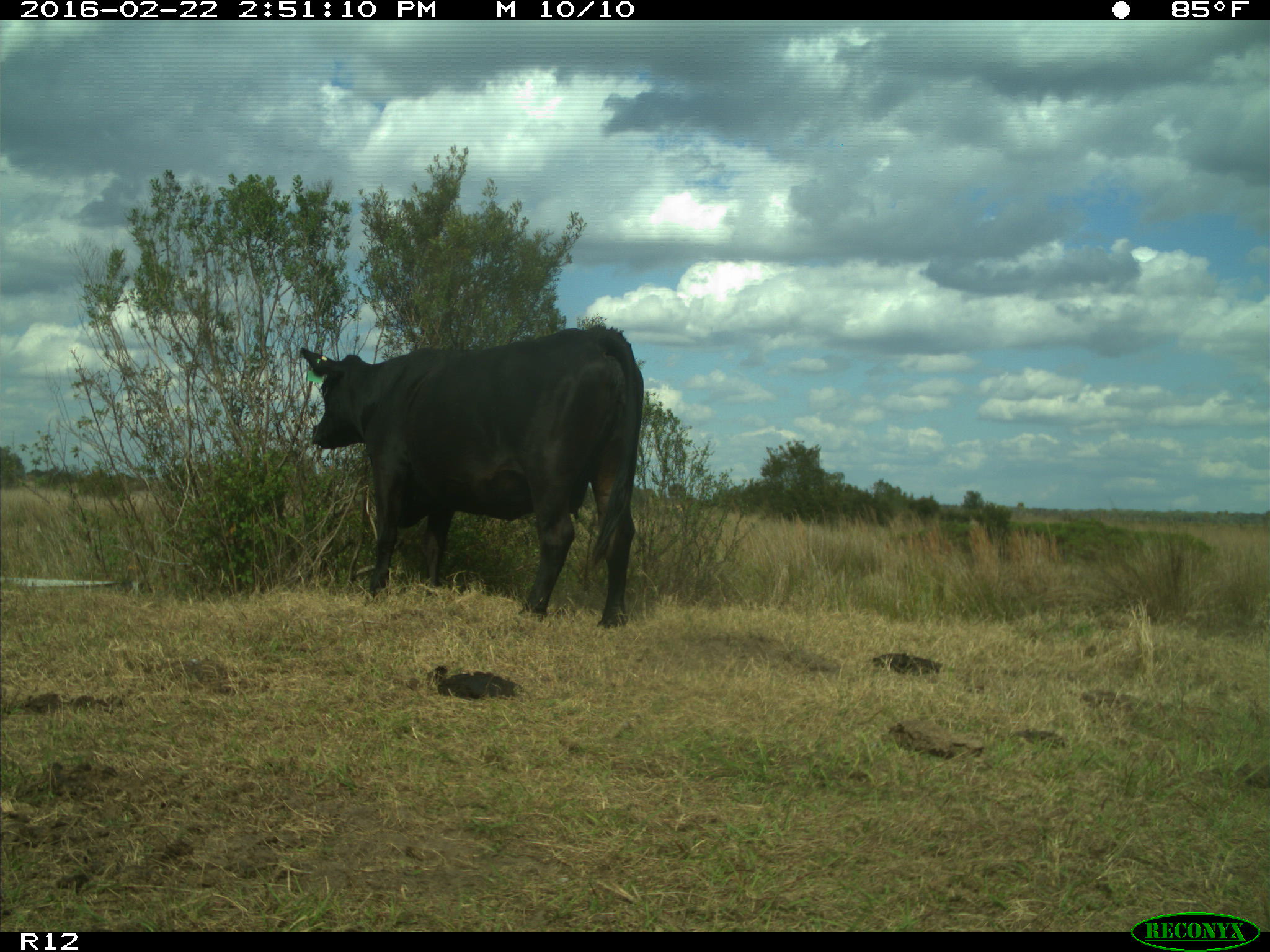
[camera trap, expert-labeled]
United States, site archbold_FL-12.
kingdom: Animalia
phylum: Chordata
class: Mammalia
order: Artiodactyla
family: Bovidae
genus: Bos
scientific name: Bos taurus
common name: domestic cow